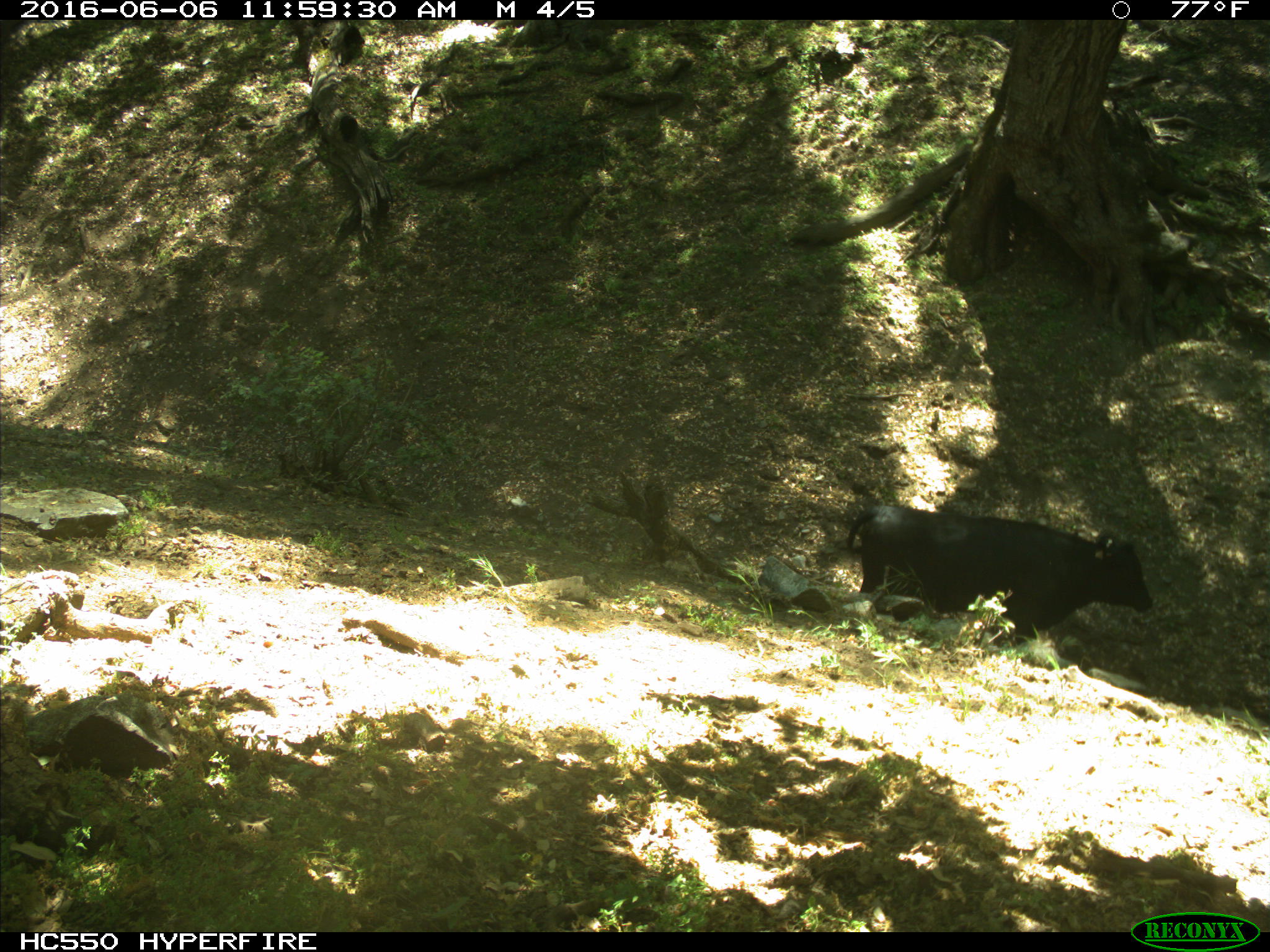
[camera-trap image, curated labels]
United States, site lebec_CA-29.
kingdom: Animalia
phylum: Chordata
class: Mammalia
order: Artiodactyla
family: Bovidae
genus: Bos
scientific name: Bos taurus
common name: domestic cow